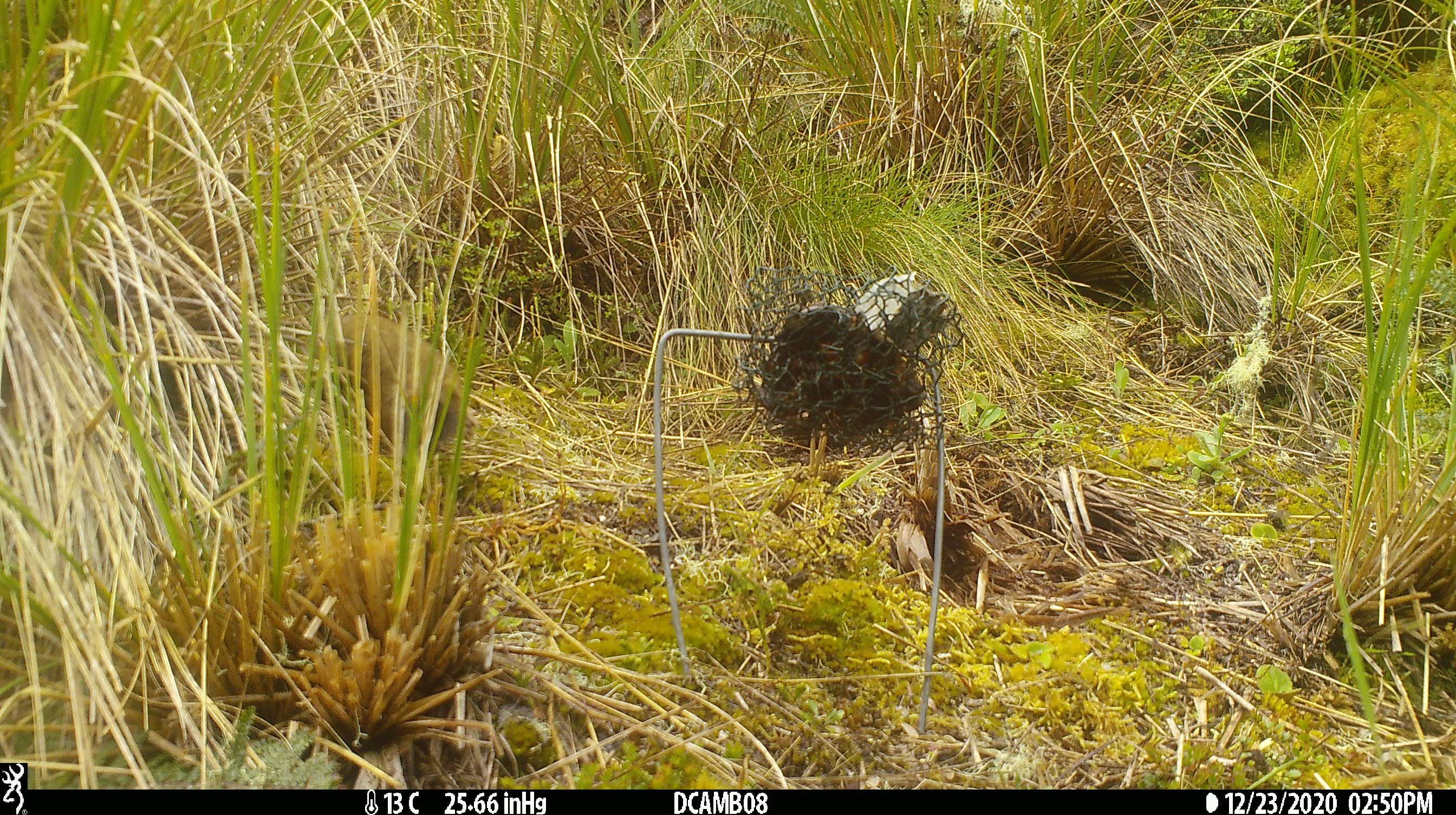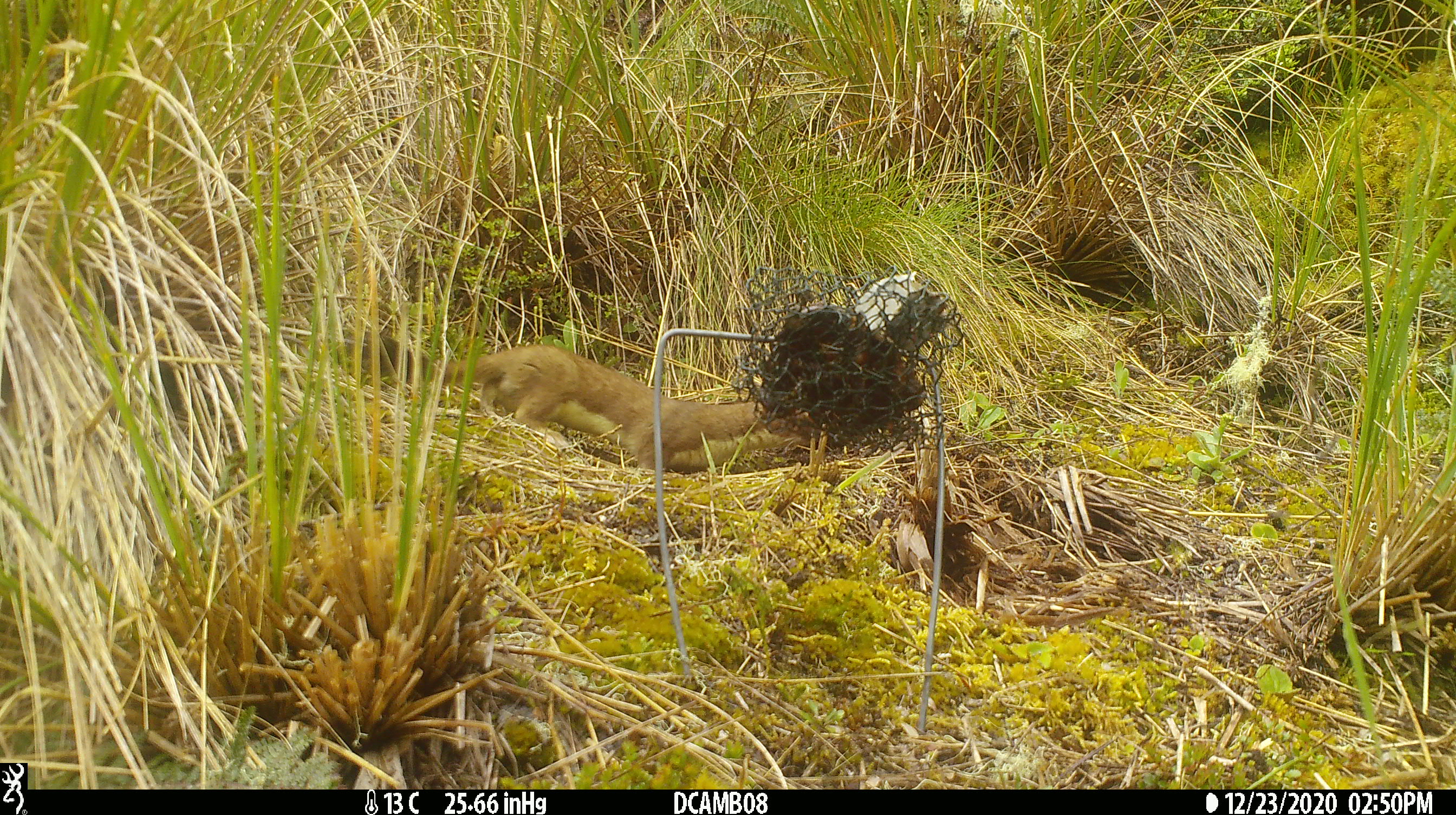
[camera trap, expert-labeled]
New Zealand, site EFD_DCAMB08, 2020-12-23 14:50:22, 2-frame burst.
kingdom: Animalia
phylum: Chordata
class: Mammalia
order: Carnivora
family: Mustelidae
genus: Mustela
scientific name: Mustela erminea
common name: stoat